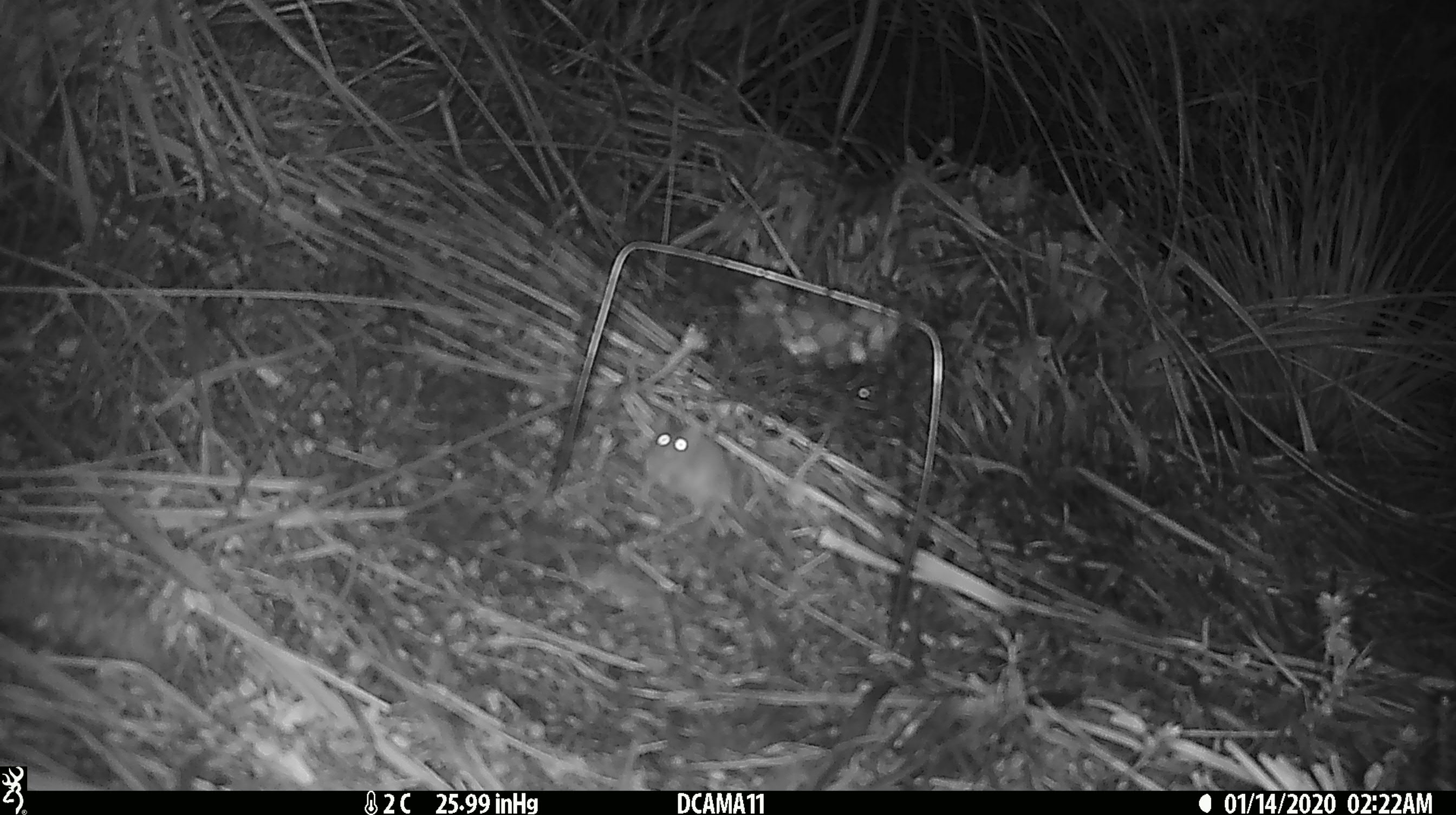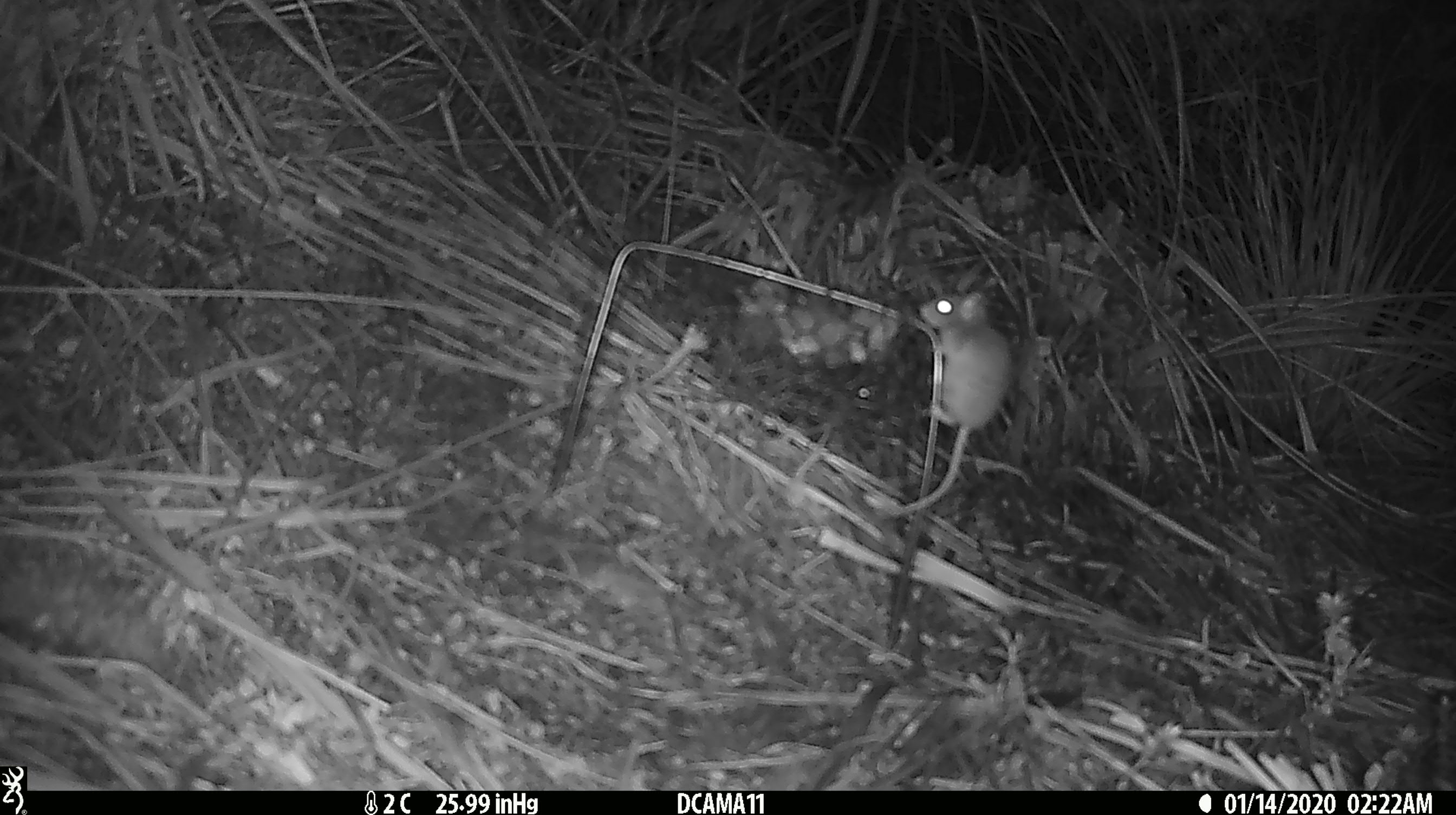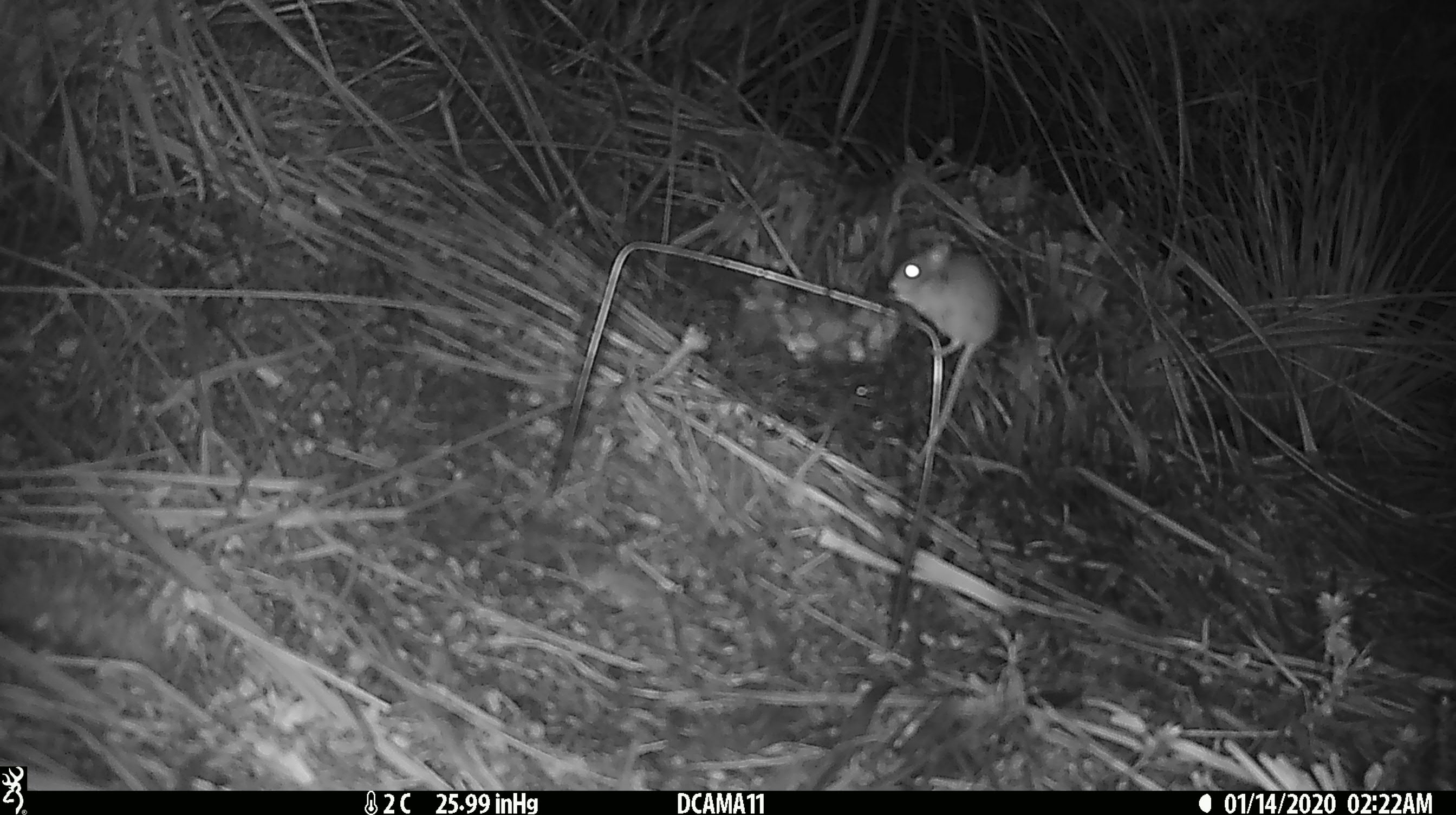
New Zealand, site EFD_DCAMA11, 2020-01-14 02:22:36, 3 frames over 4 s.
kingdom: Animalia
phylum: Chordata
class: Mammalia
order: Rodentia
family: Muridae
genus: Mus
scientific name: Mus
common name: mouse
Mouse (Mus).